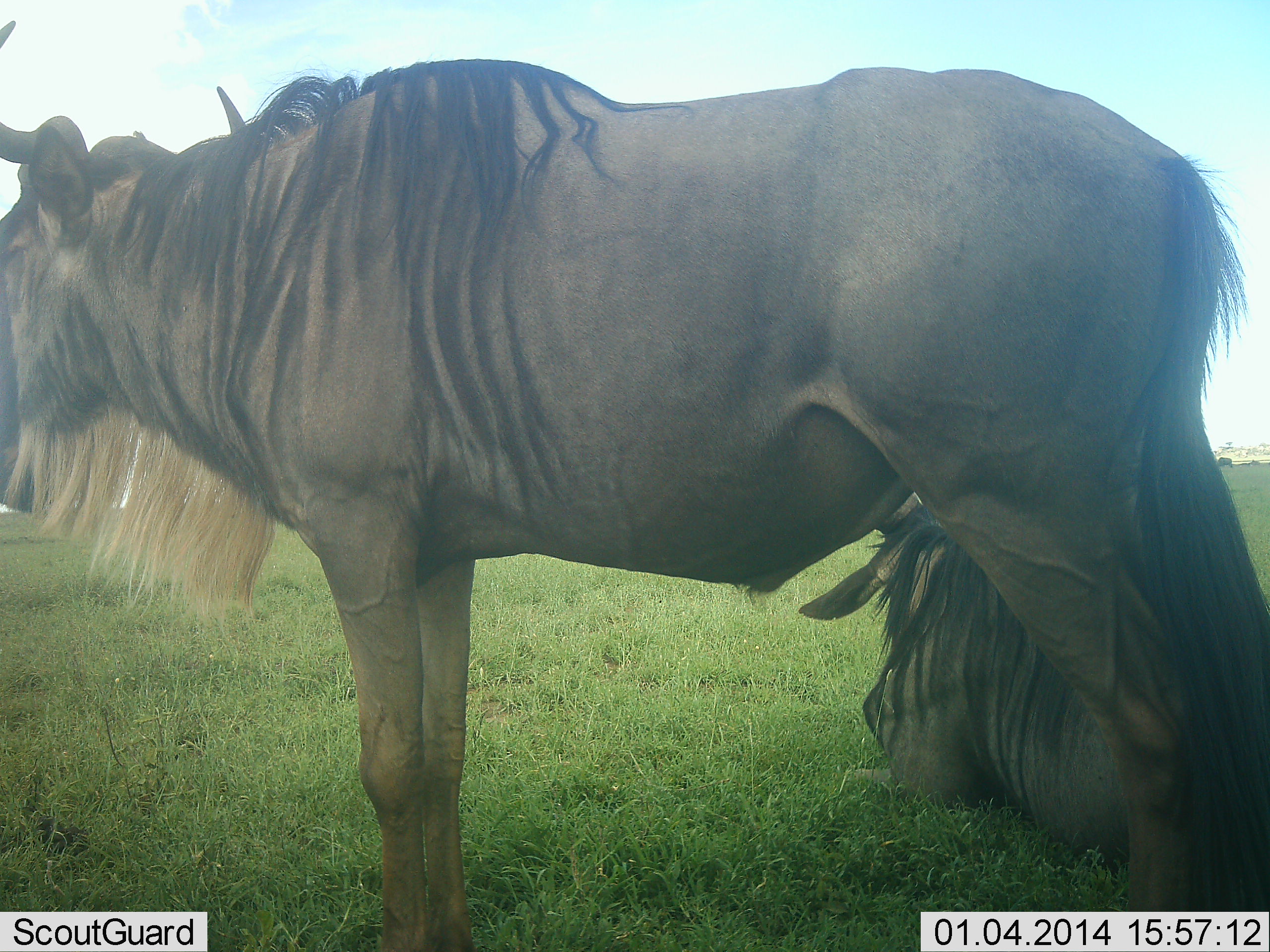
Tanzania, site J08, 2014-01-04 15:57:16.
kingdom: Animalia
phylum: Chordata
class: Mammalia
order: Artiodactyla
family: Bovidae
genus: Connochaetes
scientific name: Connochaetes taurinus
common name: blue wildebeest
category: wildebeest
Wildebeest (blue wildebeest) (Connochaetes taurinus), count 2. Behavior (volunteer vote fractions): standing 100%, resting 90%, moving 0%, interacting 0%. Young present (vote fraction): 0%. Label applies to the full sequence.